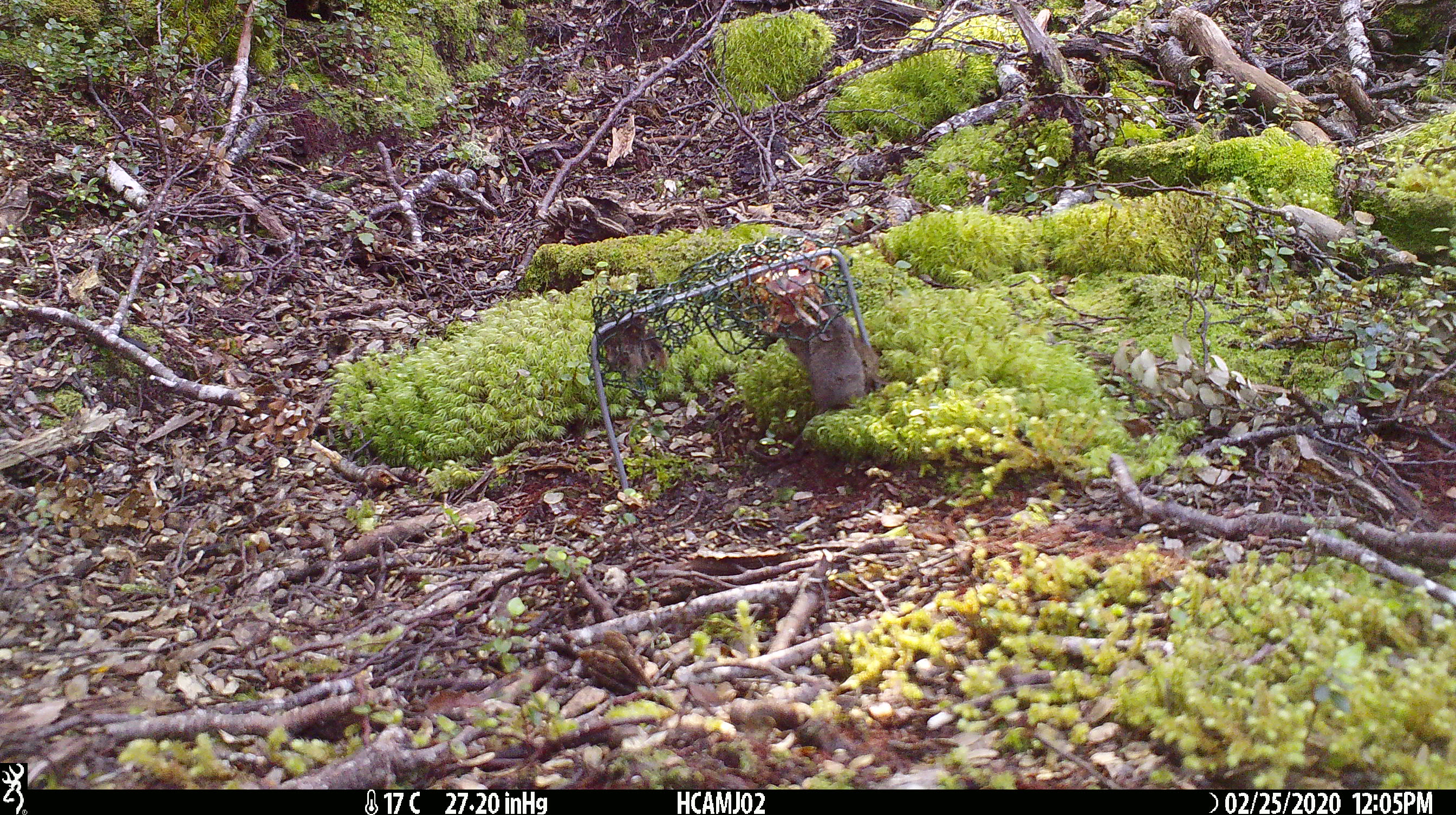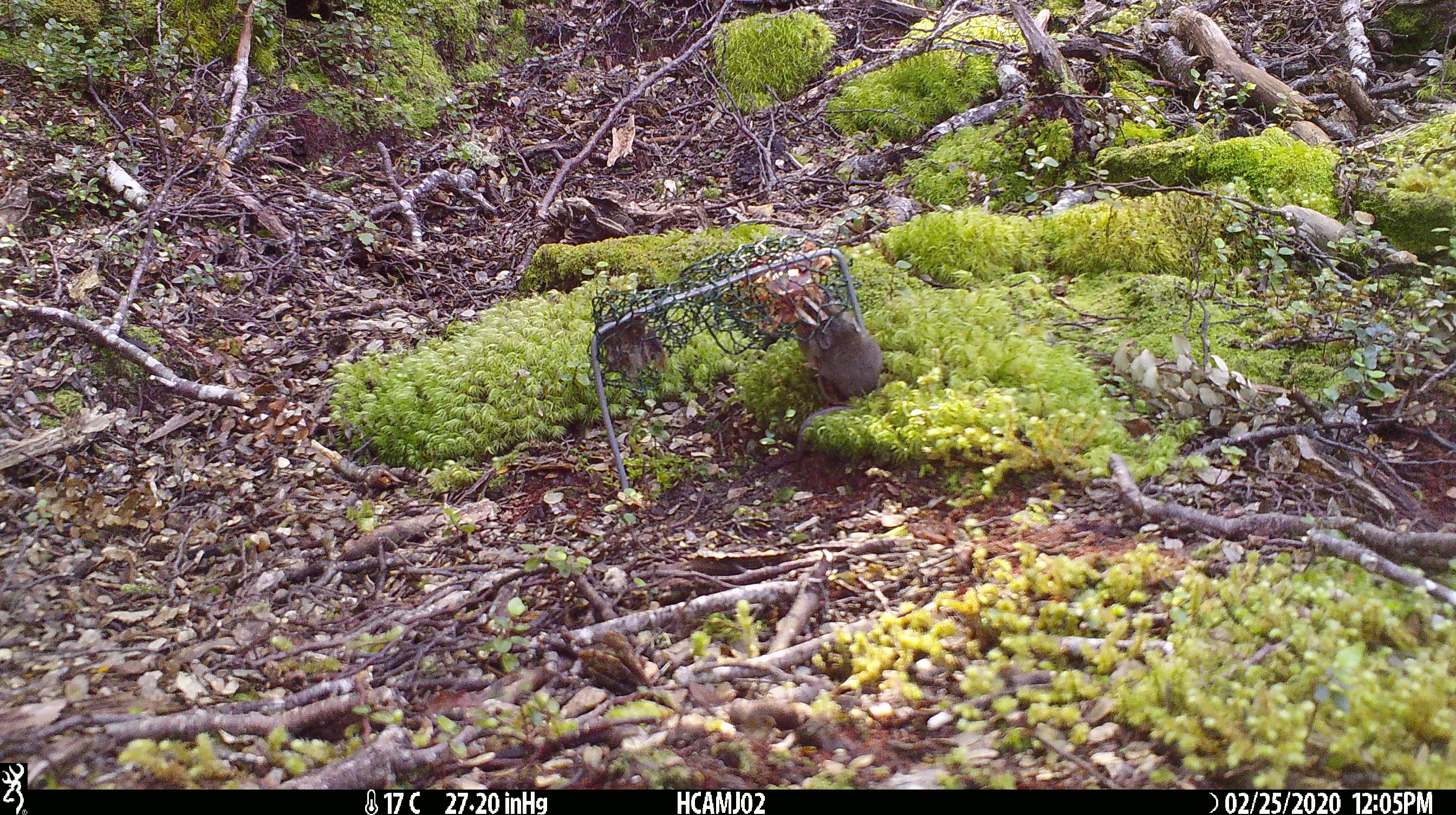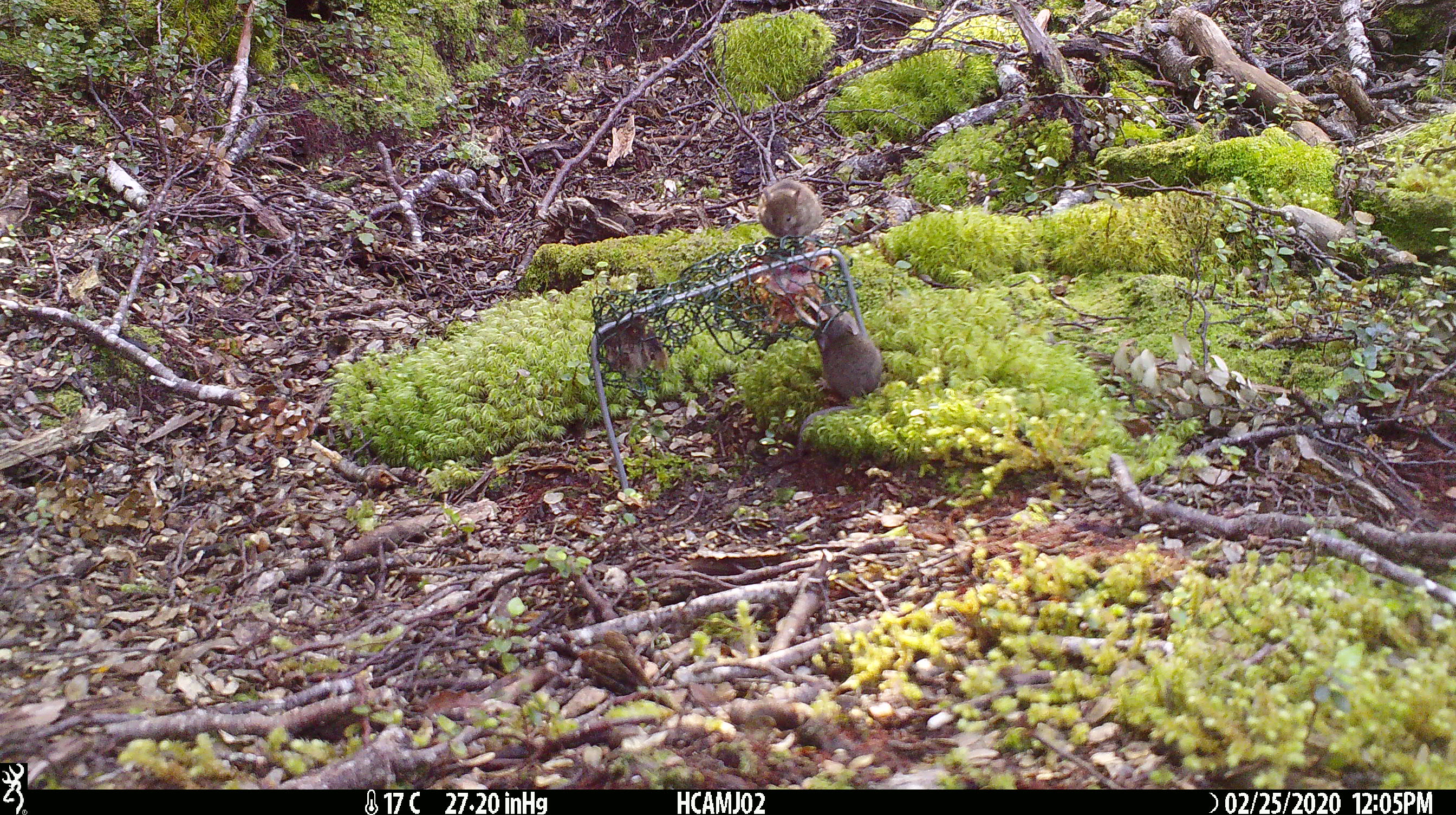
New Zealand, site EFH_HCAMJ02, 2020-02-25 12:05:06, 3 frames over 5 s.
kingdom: Animalia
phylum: Chordata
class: Mammalia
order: Rodentia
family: Muridae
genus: Mus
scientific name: Mus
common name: mouse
Mouse (Mus).